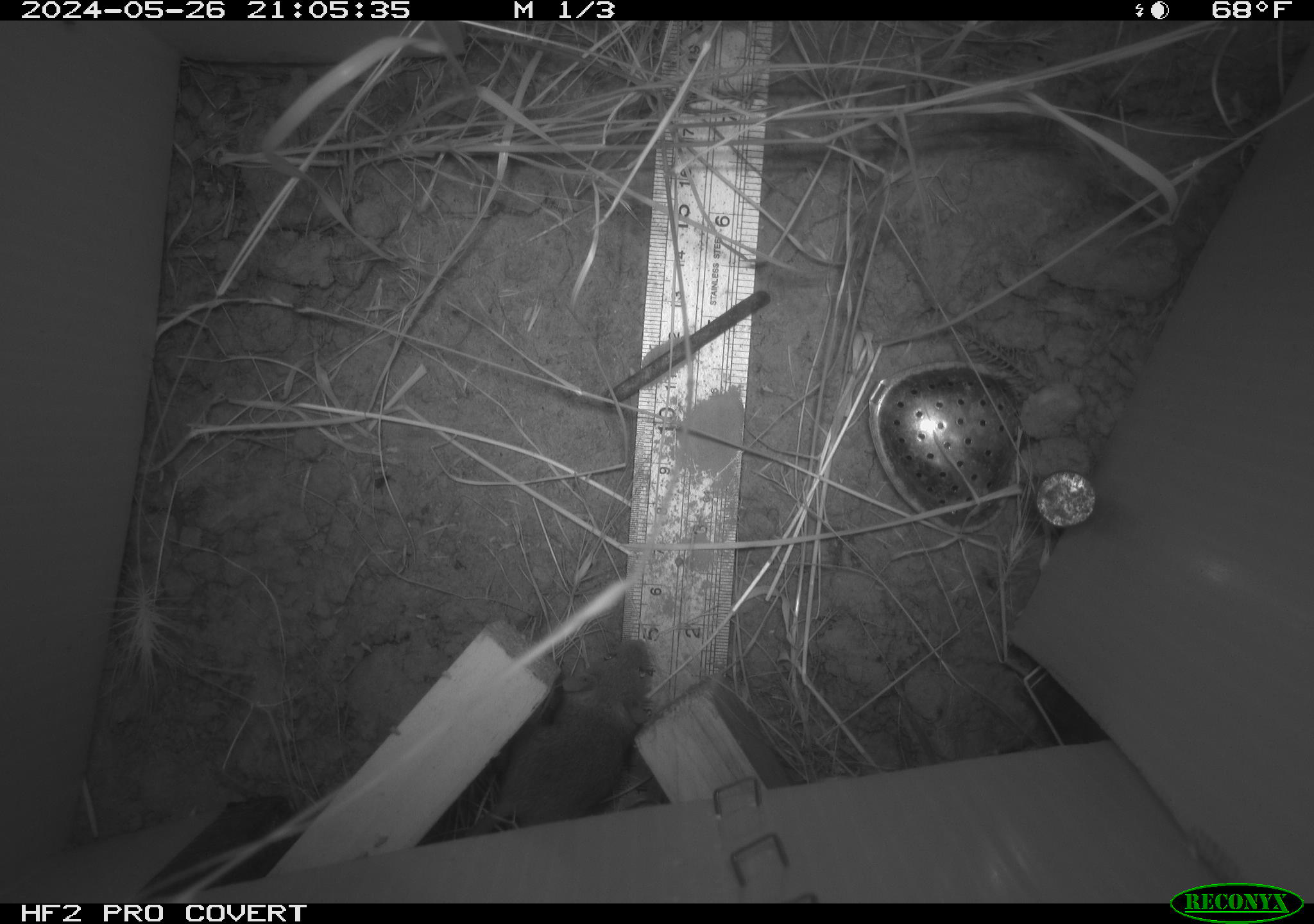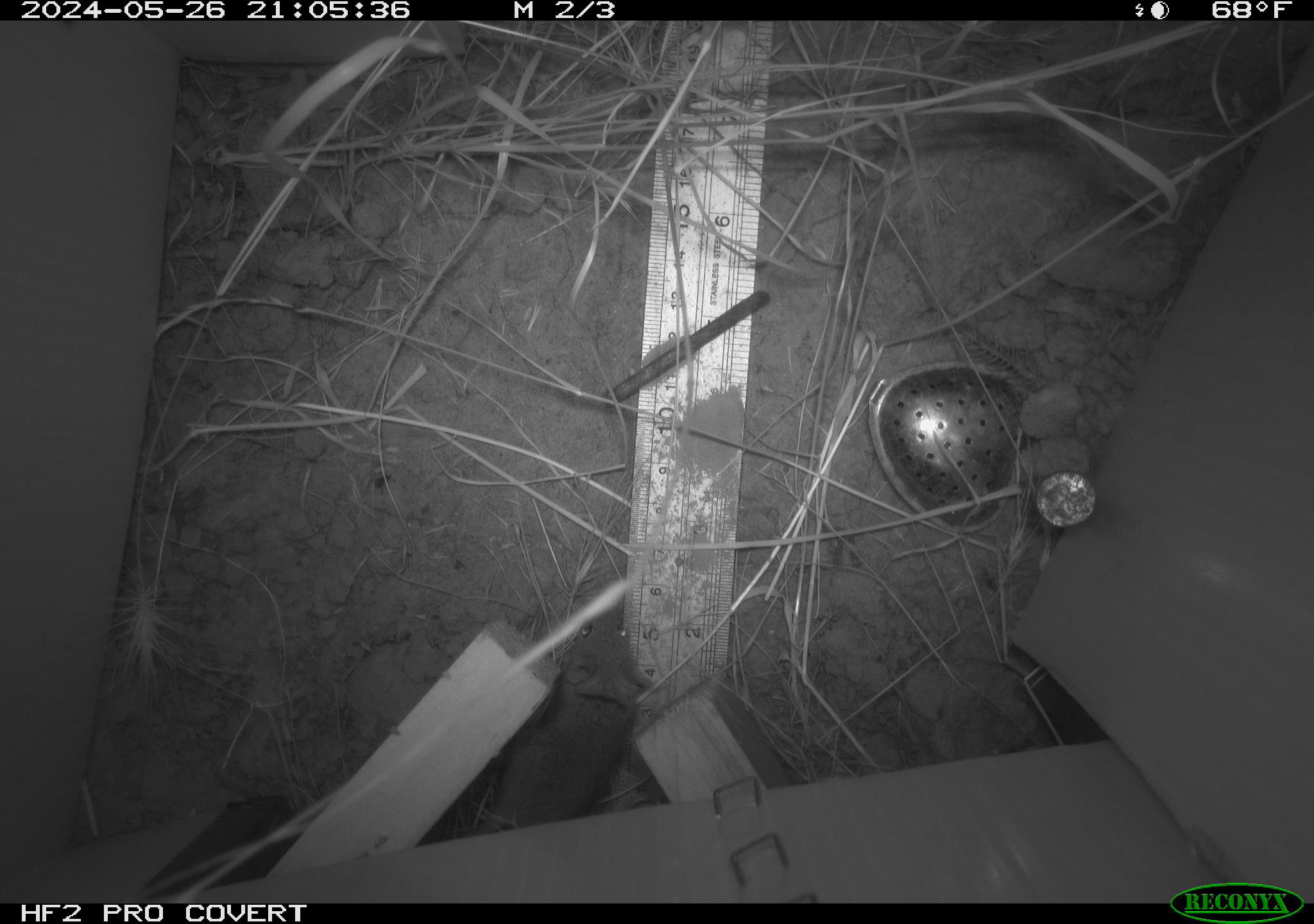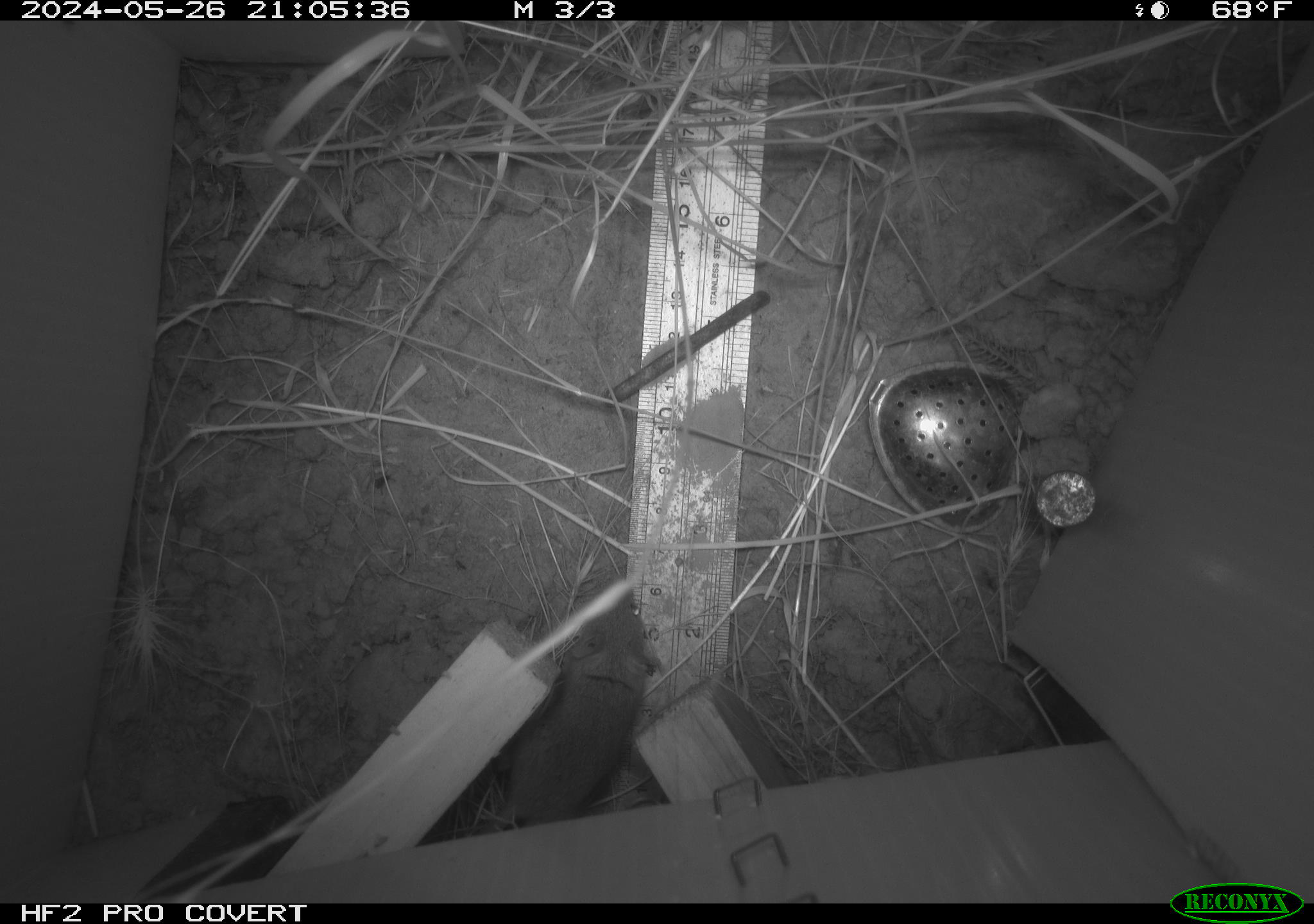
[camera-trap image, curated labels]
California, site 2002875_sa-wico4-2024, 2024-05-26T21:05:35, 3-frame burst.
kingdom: Animalia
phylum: Chordata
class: Mammalia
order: Rodentia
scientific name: Rodentia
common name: mouse species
Mouse species (Rodentia).